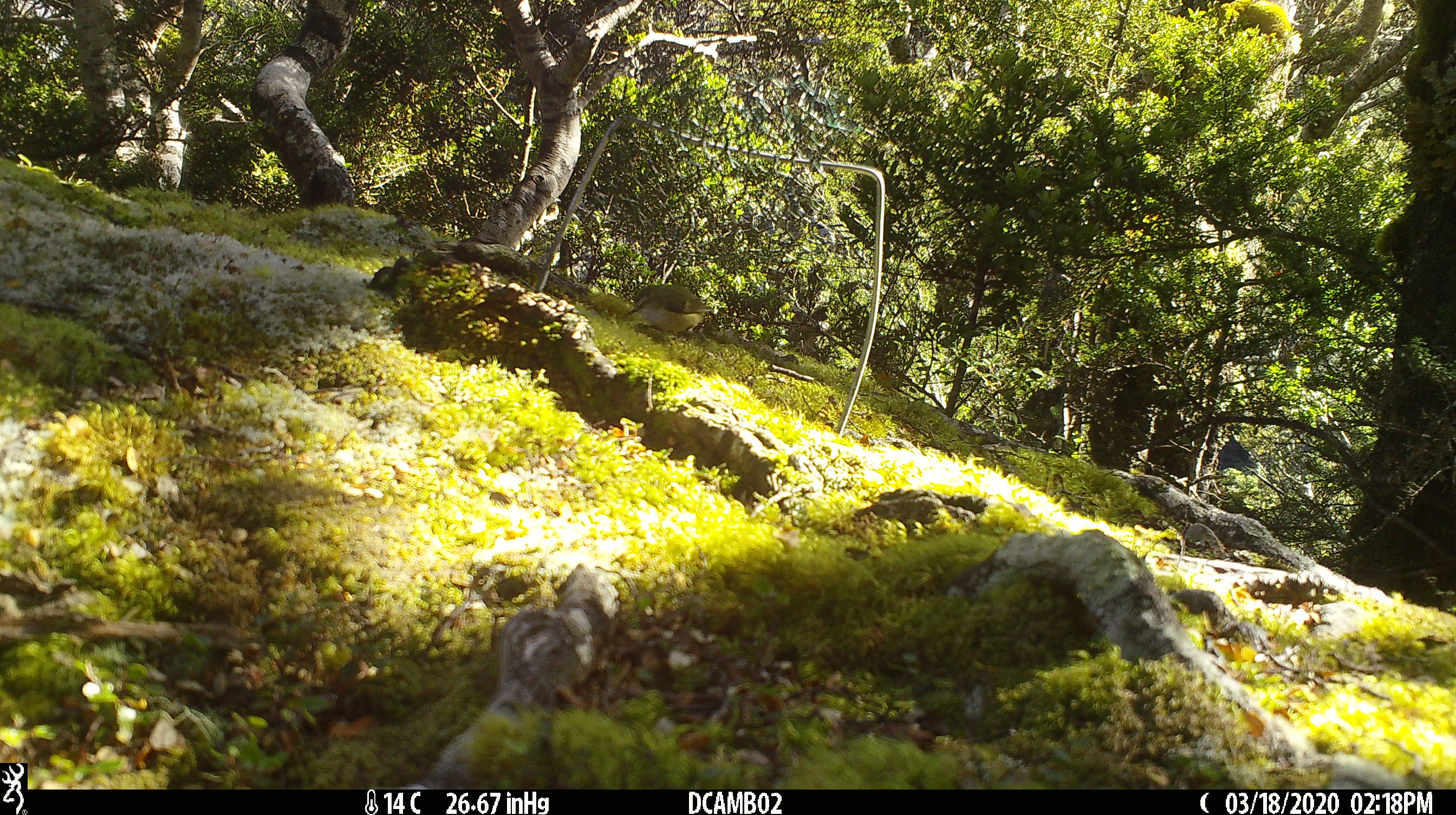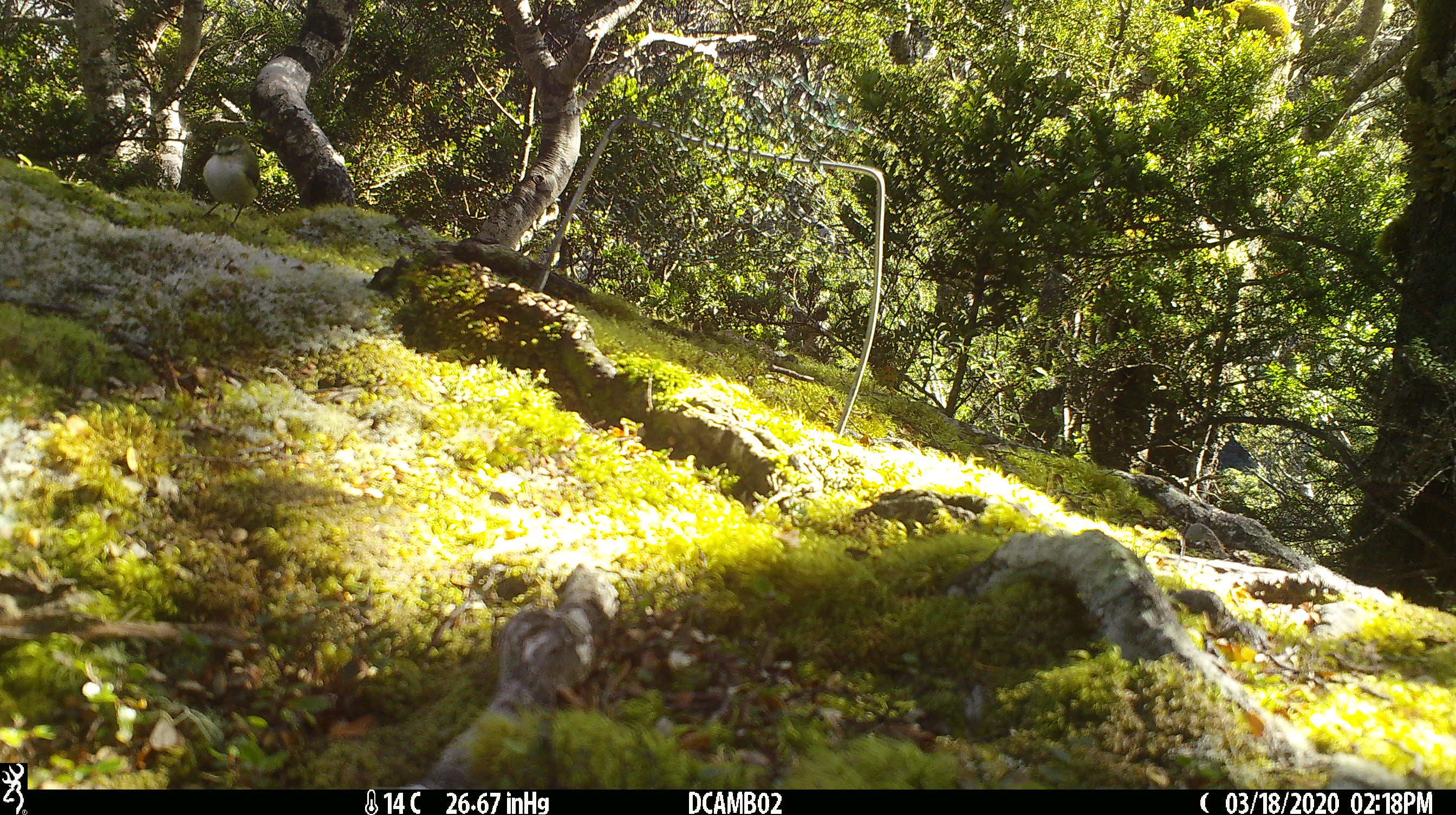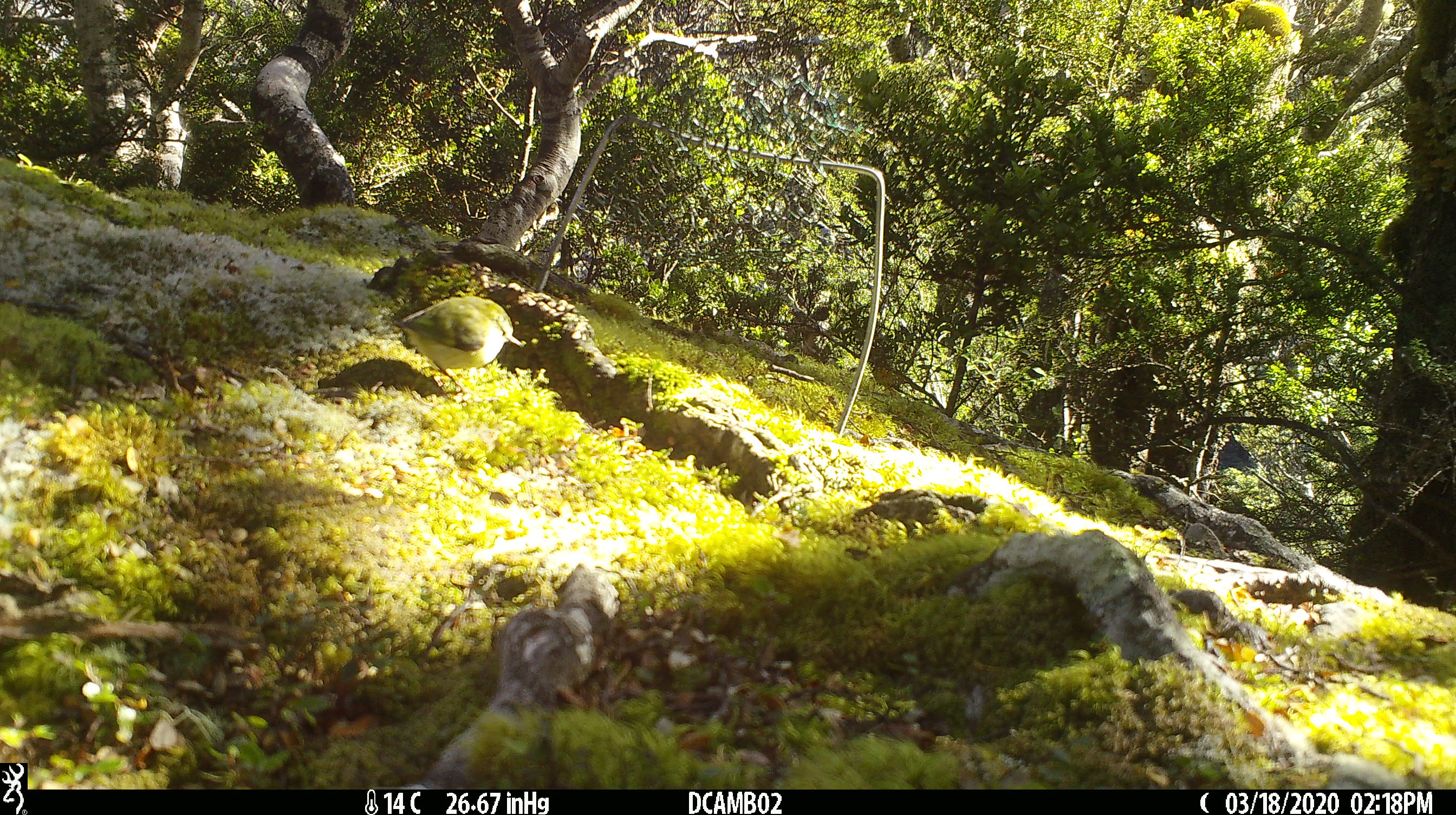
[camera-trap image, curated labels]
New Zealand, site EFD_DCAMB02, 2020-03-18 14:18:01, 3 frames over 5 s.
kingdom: Animalia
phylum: Chordata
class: Aves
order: Passeriformes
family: Acanthisittidae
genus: Acanthisitta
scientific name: Acanthisitta chloris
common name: rifleman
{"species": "rifleman (Acanthisitta chloris)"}